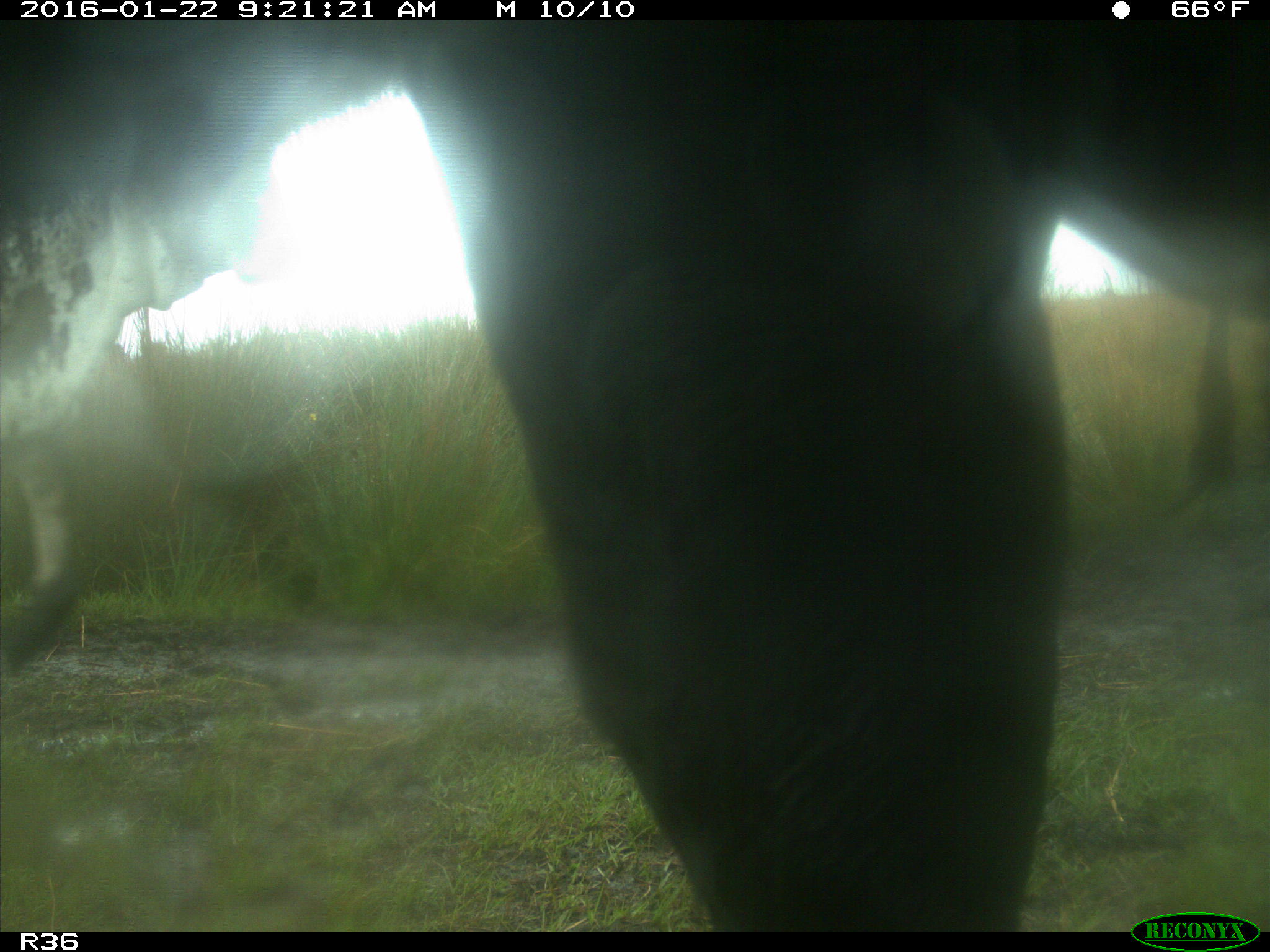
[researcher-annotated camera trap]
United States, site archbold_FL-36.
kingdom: Animalia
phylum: Chordata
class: Mammalia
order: Artiodactyla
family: Bovidae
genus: Bos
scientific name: Bos taurus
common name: domestic cow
Bos taurus (domestic cow).